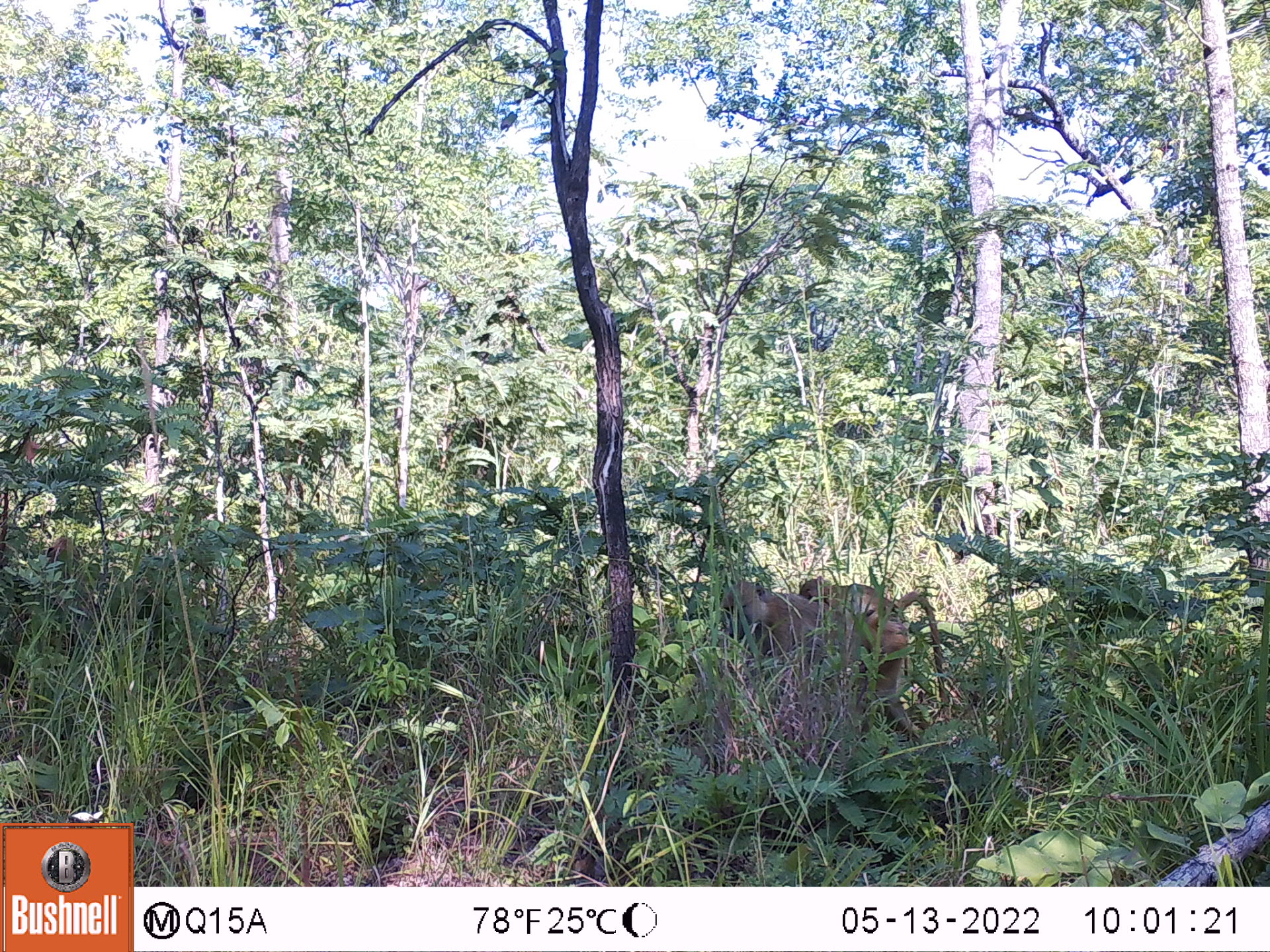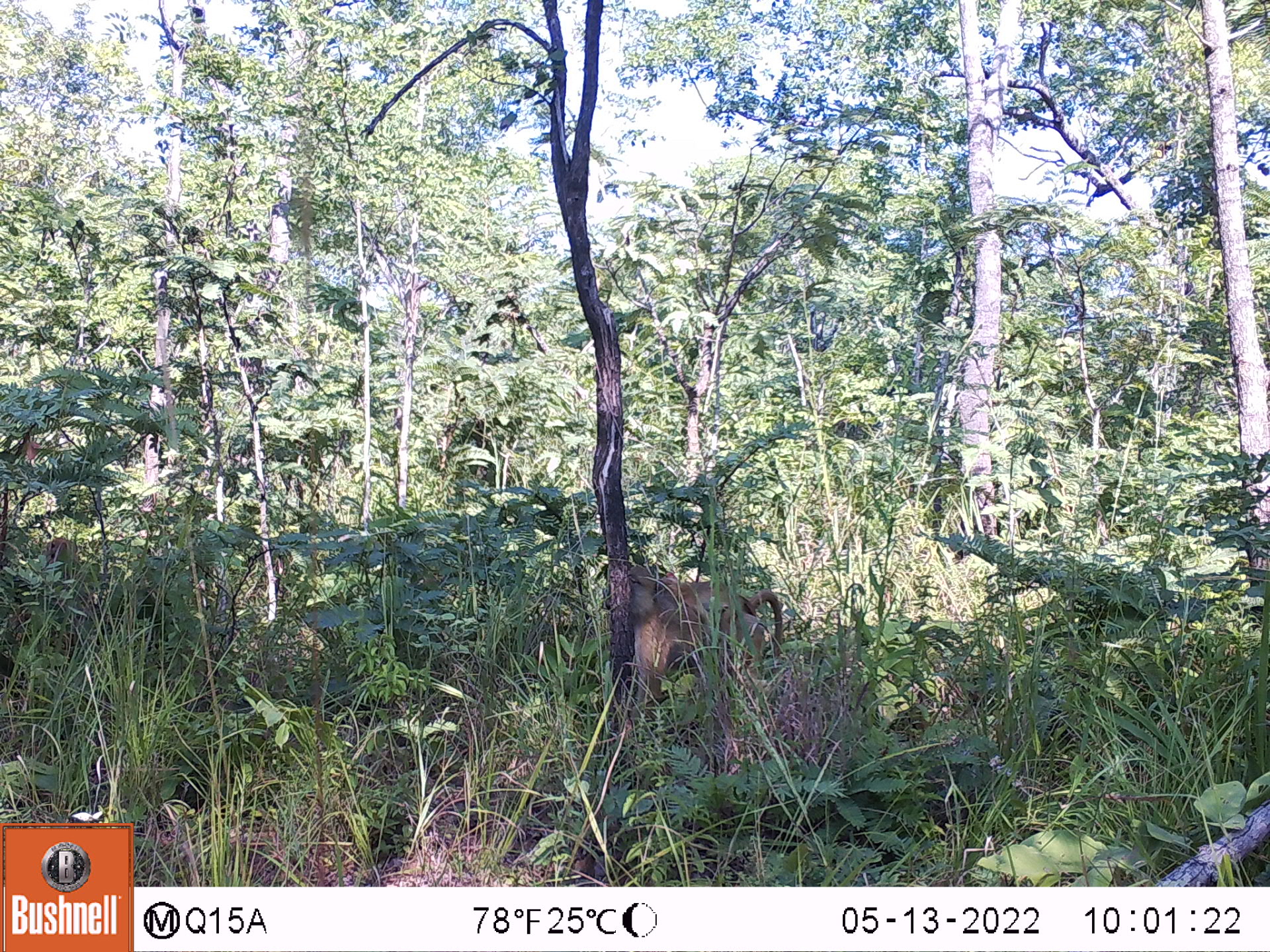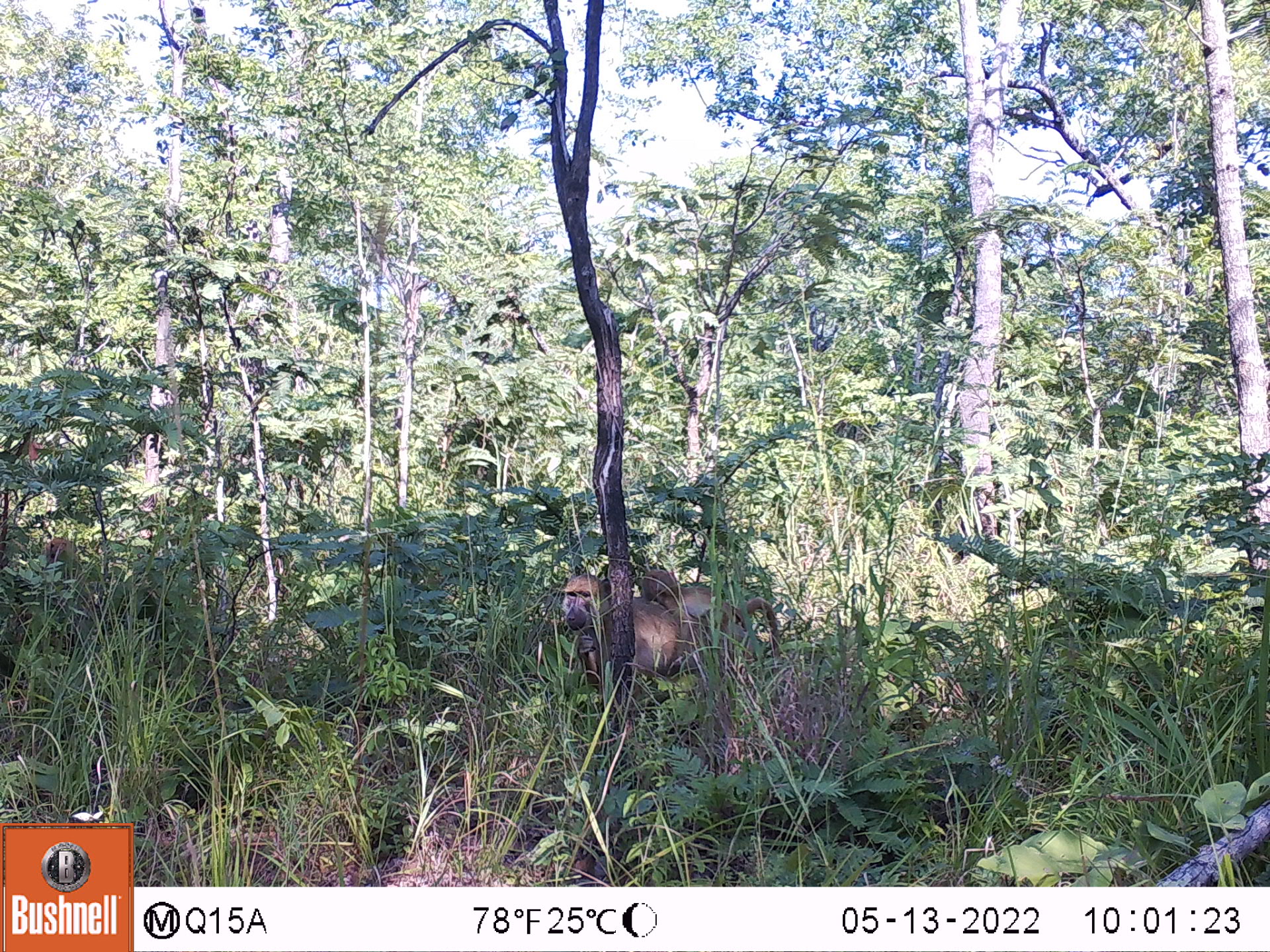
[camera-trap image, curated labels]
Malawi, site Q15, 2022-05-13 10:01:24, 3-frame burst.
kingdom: Animalia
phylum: Chordata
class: Mammalia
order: Primates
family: Cercopithecidae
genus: Papio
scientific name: Papio cynocephalus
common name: yellow baboon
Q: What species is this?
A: Yellow baboon (Papio cynocephalus).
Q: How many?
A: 2.